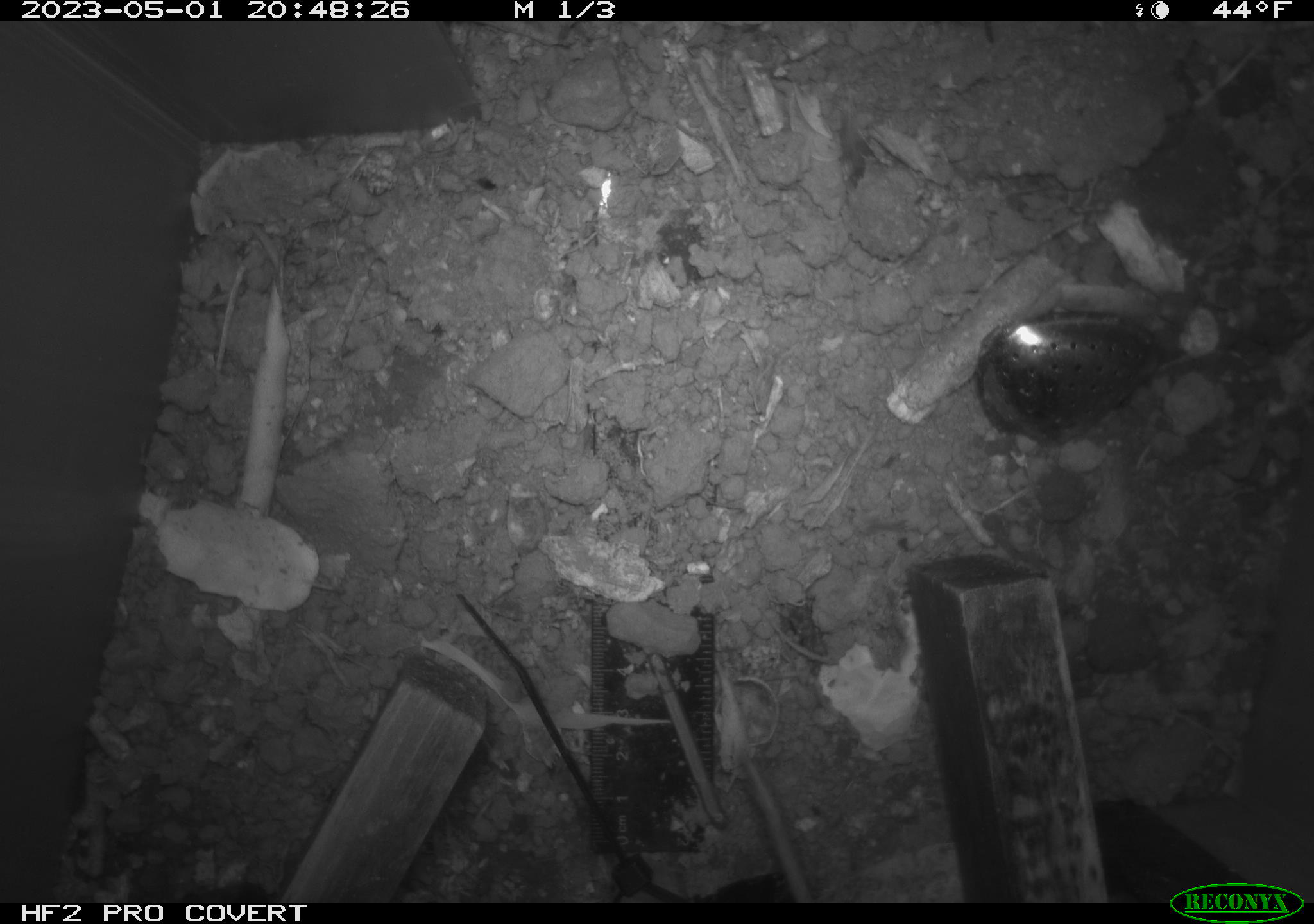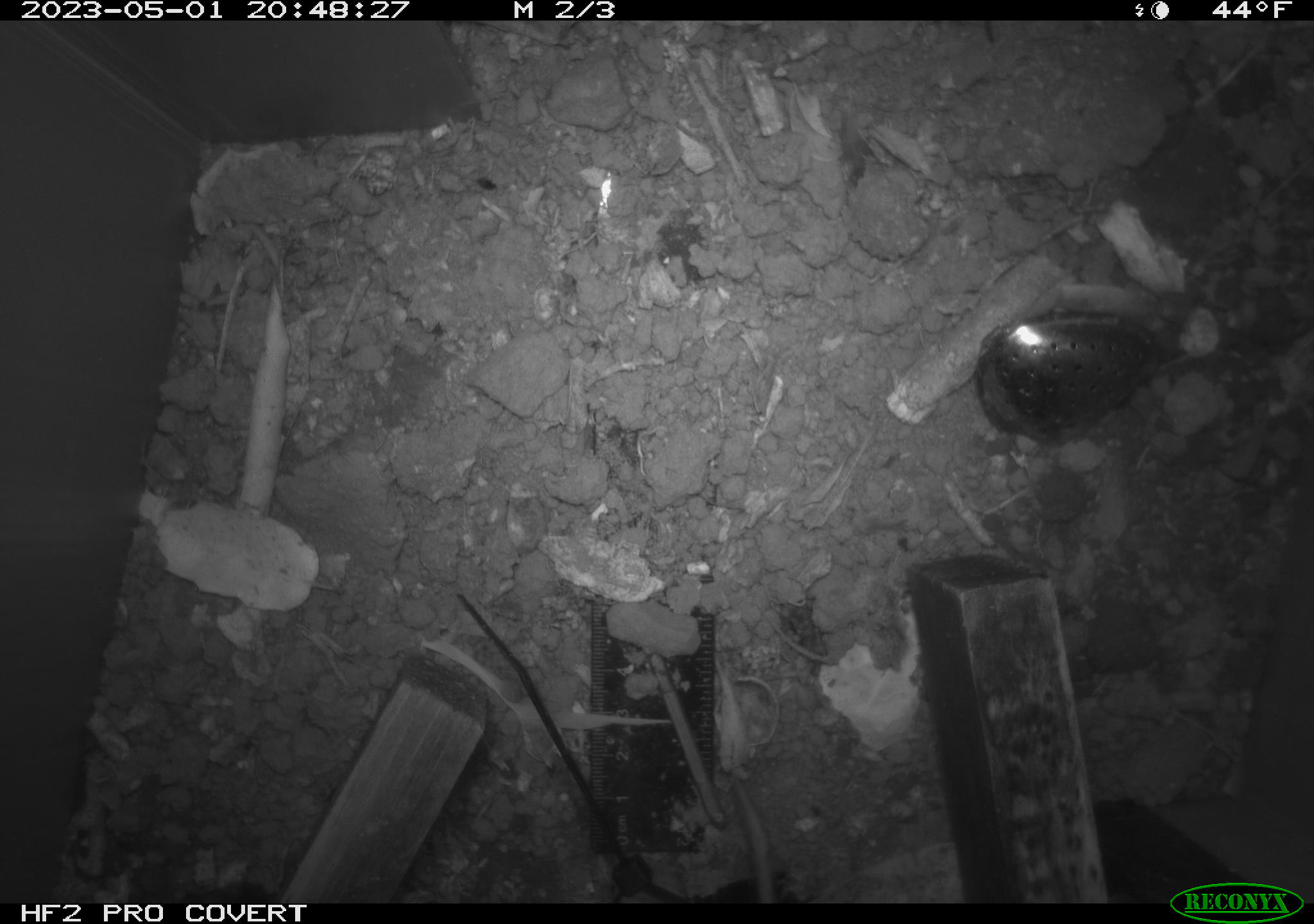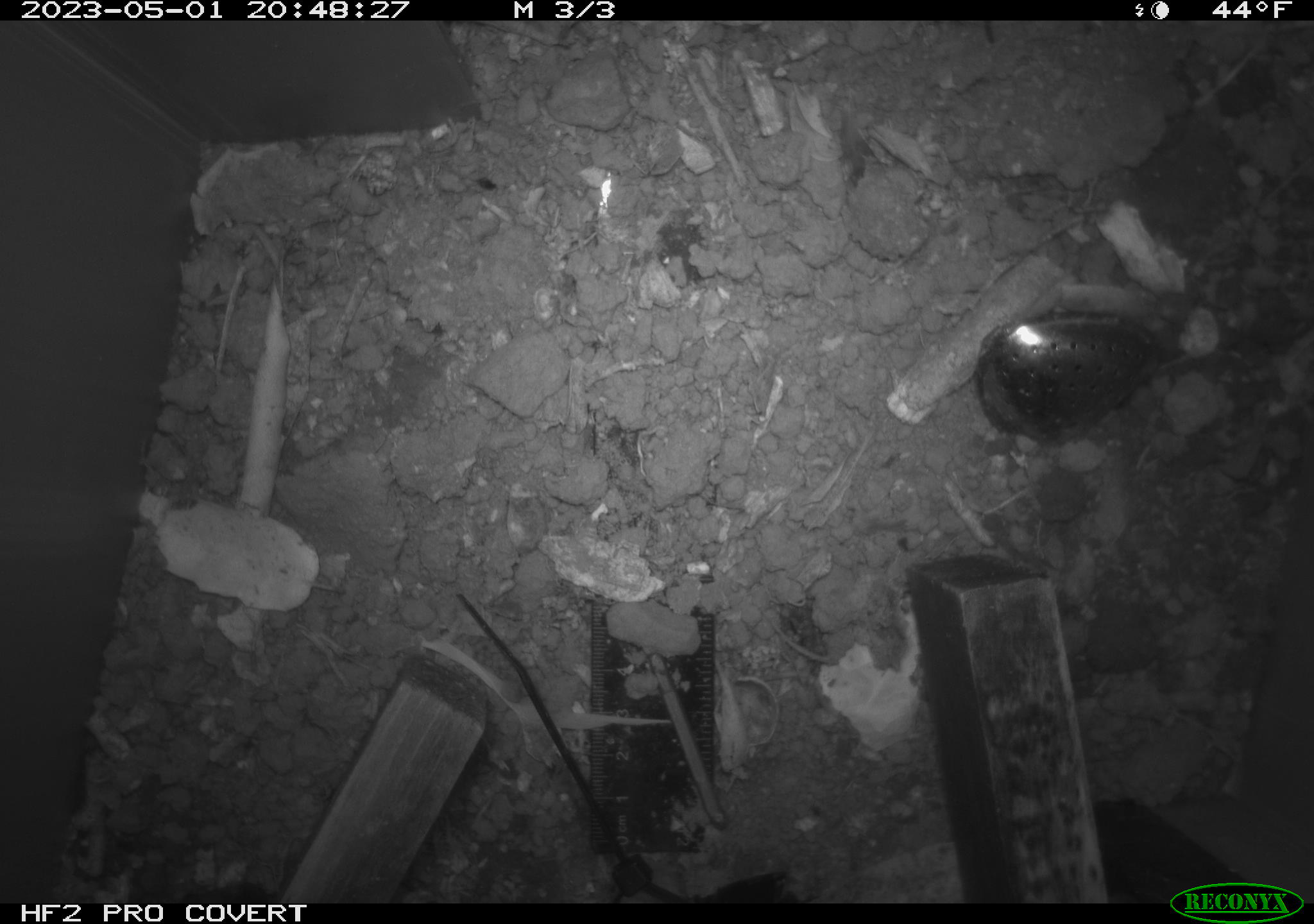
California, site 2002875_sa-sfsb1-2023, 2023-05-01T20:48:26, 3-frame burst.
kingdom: Animalia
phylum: Chordata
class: Mammalia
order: Rodentia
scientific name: Rodentia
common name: mouse species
Mouse species (Rodentia).